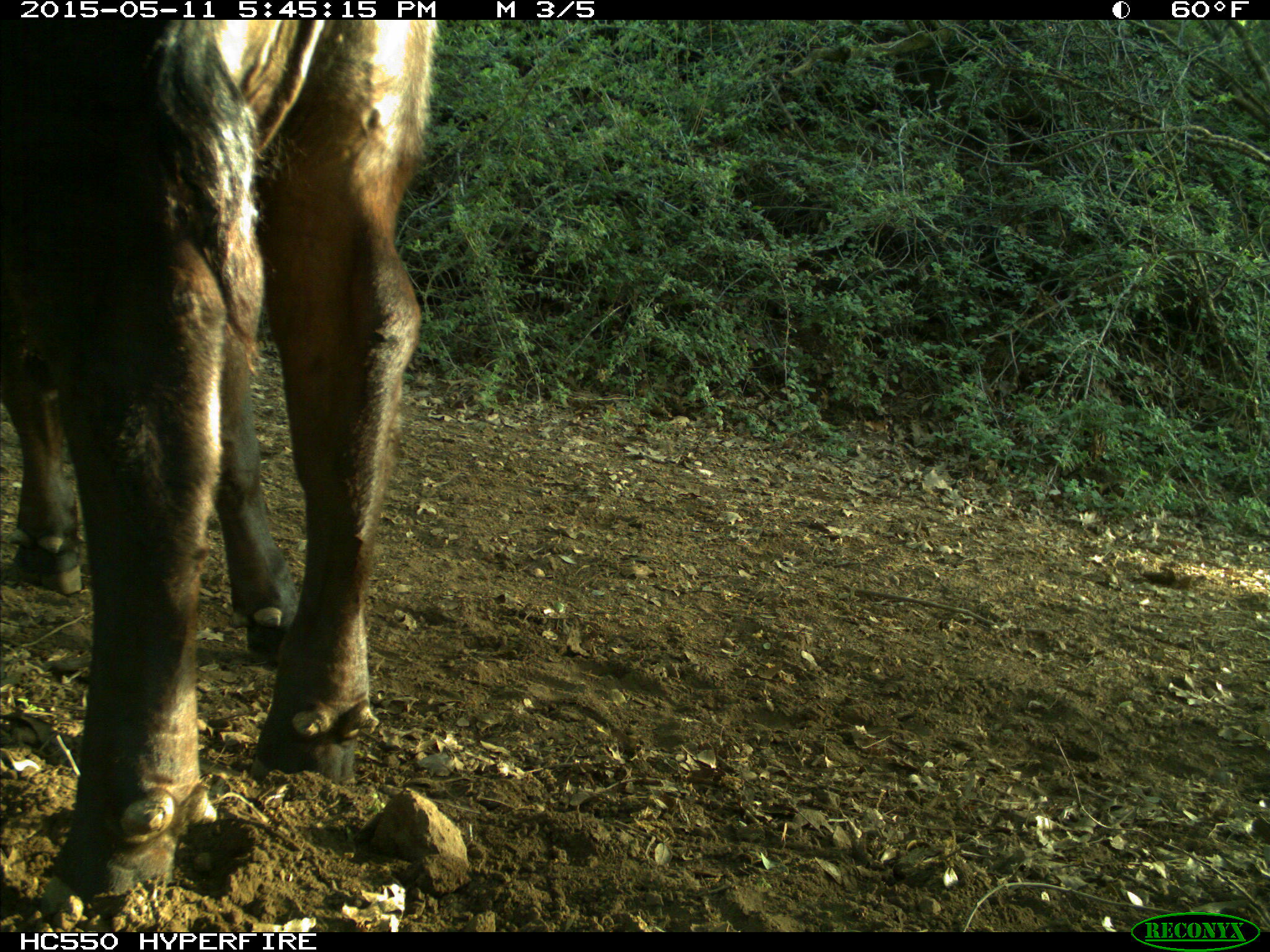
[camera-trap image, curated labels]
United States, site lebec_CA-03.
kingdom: Animalia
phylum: Chordata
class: Mammalia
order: Artiodactyla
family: Bovidae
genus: Bos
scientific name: Bos taurus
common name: domestic cow